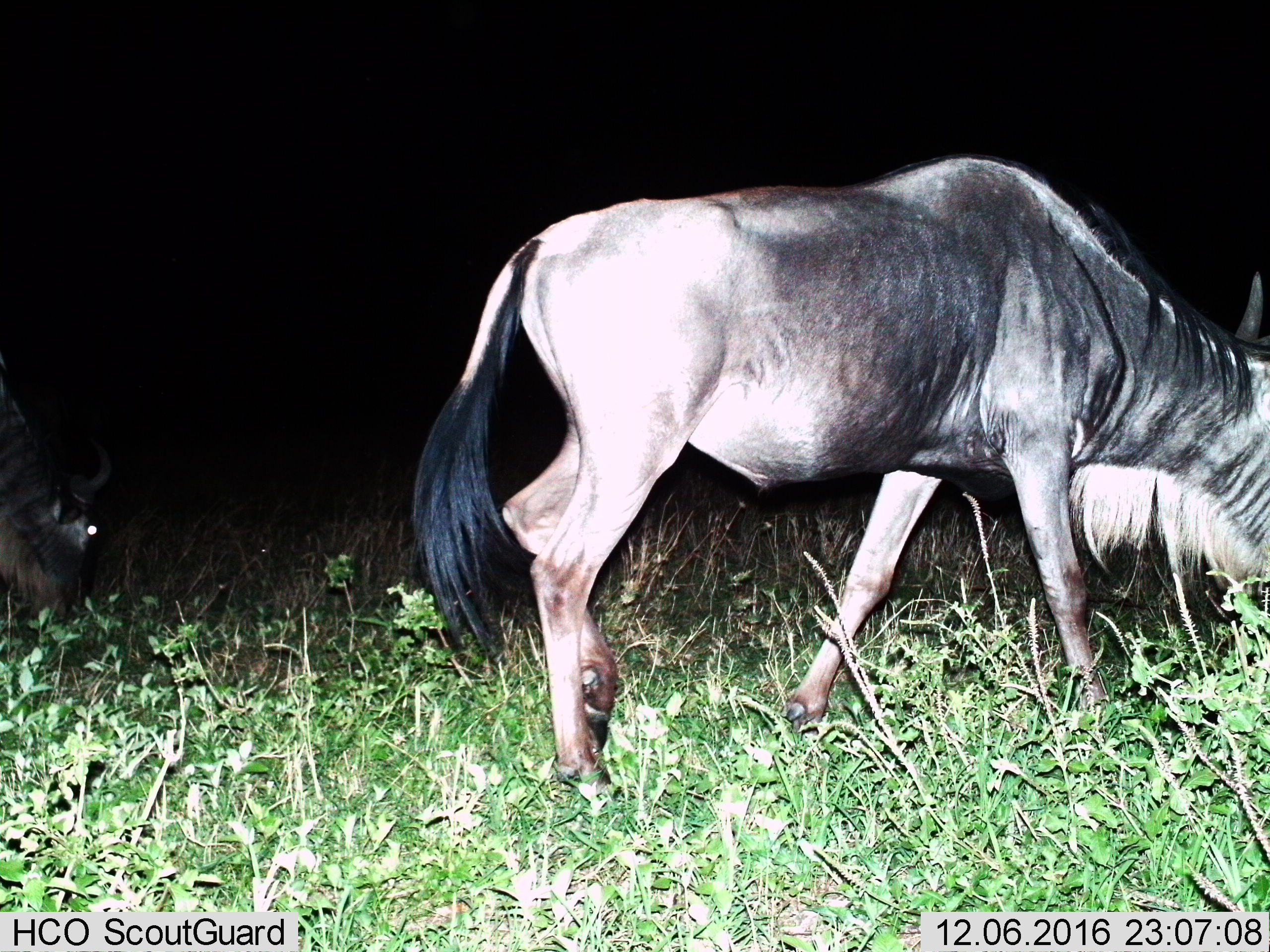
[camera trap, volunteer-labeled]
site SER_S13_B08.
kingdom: Animalia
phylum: Chordata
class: Mammalia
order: Artiodactyla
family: Bovidae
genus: Connochaetes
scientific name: Connochaetes taurinus taurinus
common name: blue wildebeest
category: wildebeestblue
Wildebeestblue (blue wildebeest) (Connochaetes taurinus taurinus), count 2. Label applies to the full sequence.